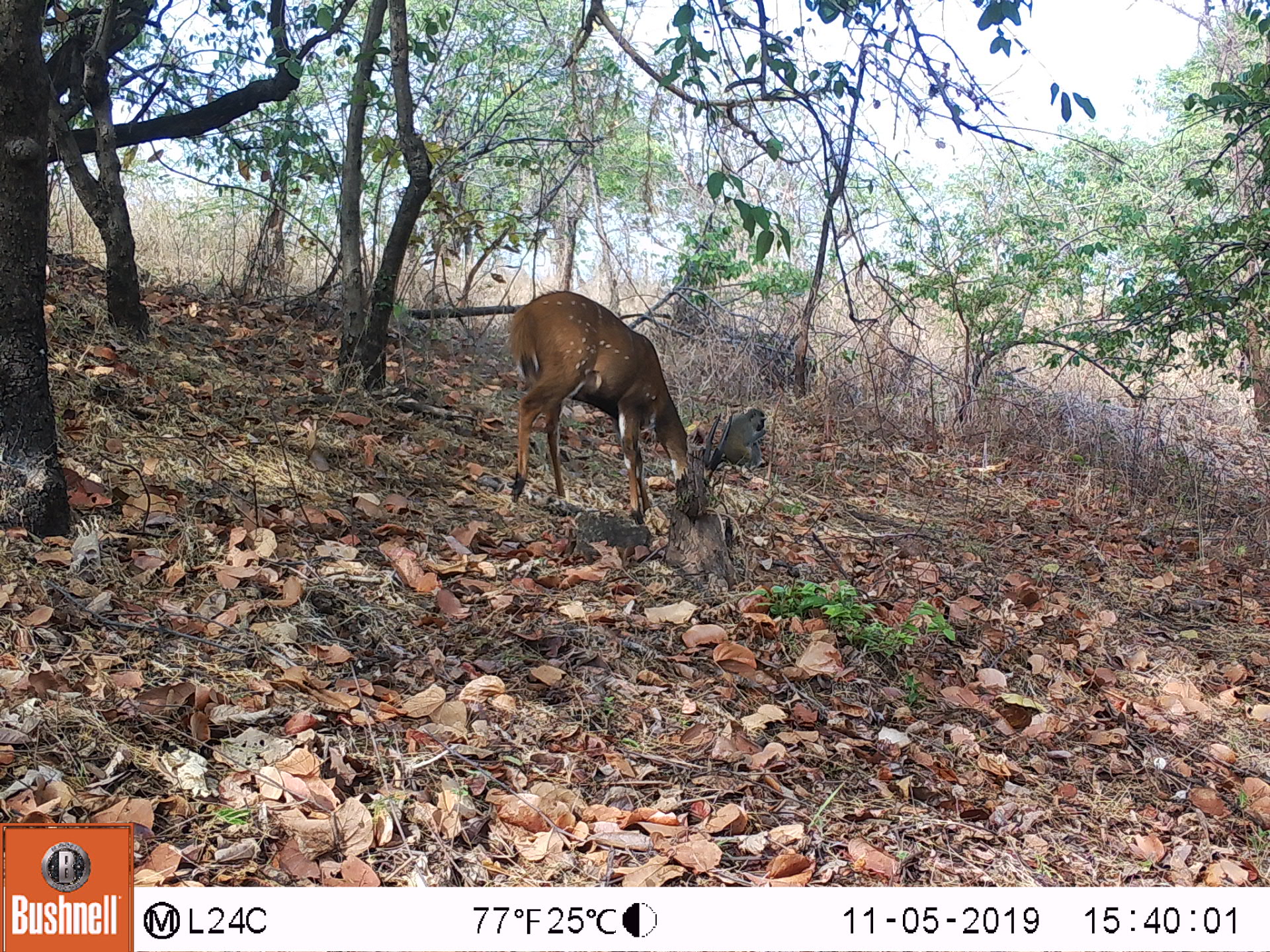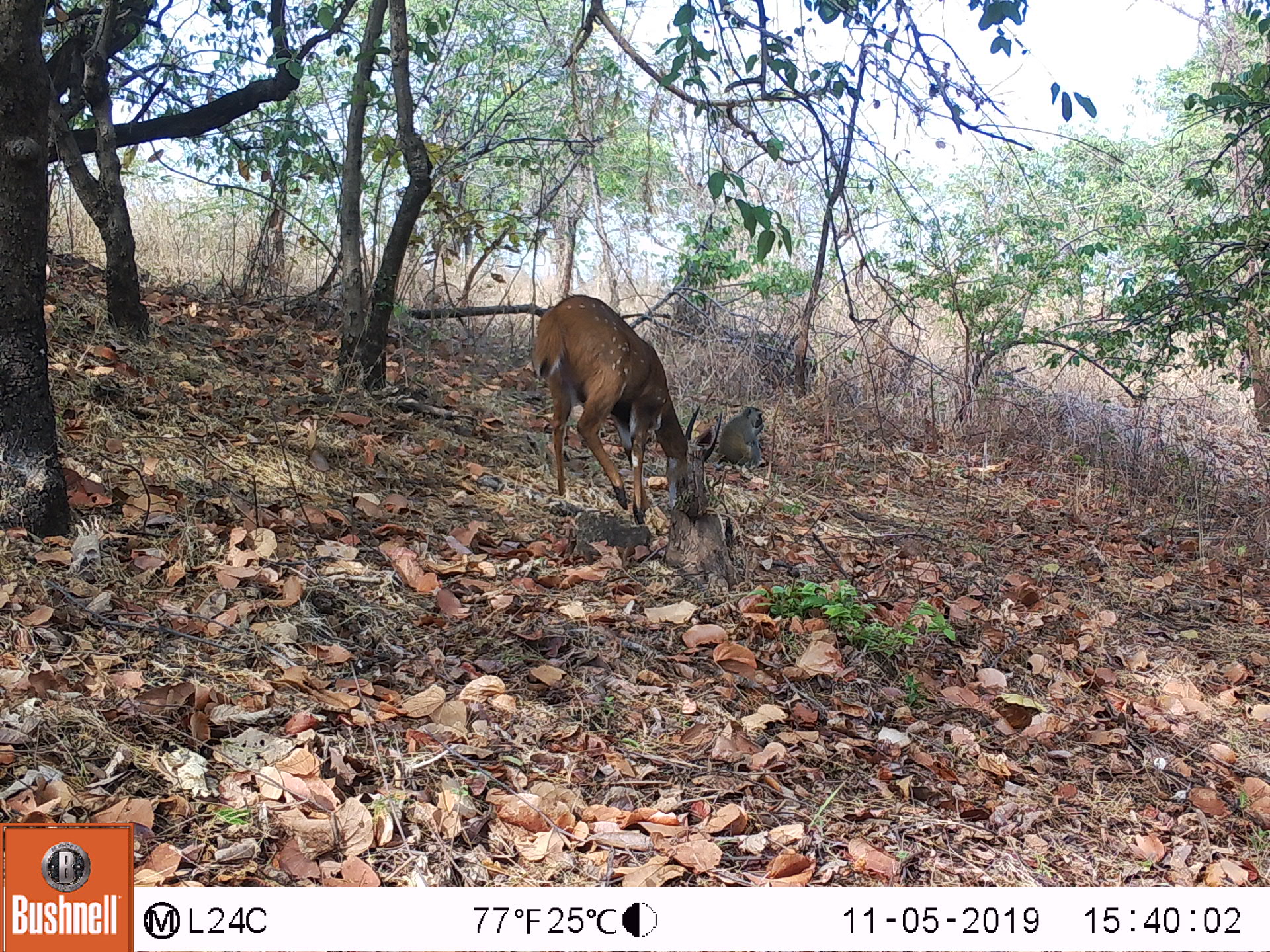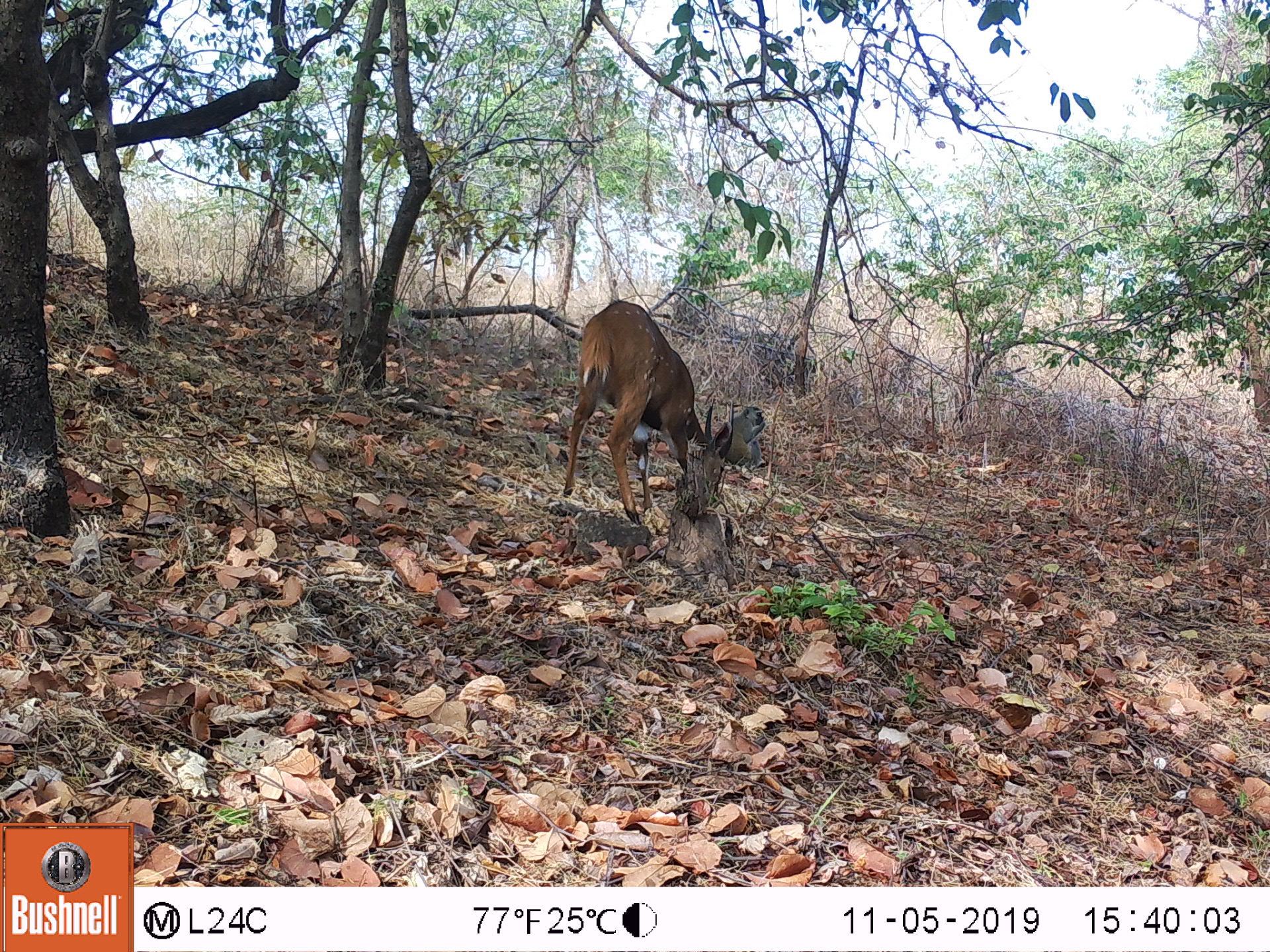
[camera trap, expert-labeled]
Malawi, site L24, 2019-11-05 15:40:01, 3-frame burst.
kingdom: Animalia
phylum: Chordata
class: Mammalia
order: Artiodactyla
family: Bovidae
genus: Tragelaphus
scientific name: Tragelaphus sylvaticus sylvaticus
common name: cape bushbuck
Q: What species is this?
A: Cape bushbuck (Tragelaphus sylvaticus sylvaticus).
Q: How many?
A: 2.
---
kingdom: Animalia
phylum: Chordata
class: Mammalia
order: Primates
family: Cercopithecidae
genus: Chlorocebus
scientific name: Chlorocebus pygerythrus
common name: vervet monkey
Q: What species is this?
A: Vervet monkey (Chlorocebus pygerythrus).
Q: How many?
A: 1.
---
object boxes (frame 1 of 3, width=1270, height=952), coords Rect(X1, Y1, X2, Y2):
cape bushbuck: Rect(504, 286, 734, 522); Rect(501, 288, 720, 510)
vervet monkey: Rect(720, 401, 779, 476)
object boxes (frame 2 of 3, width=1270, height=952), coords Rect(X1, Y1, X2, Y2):
cape bushbuck: Rect(520, 294, 721, 537); Rect(528, 295, 717, 495)
vervet monkey: Rect(715, 399, 771, 468)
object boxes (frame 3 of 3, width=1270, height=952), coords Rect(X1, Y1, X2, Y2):
cape bushbuck: Rect(549, 293, 736, 530); Rect(555, 290, 723, 515)
vervet monkey: Rect(720, 399, 772, 466)